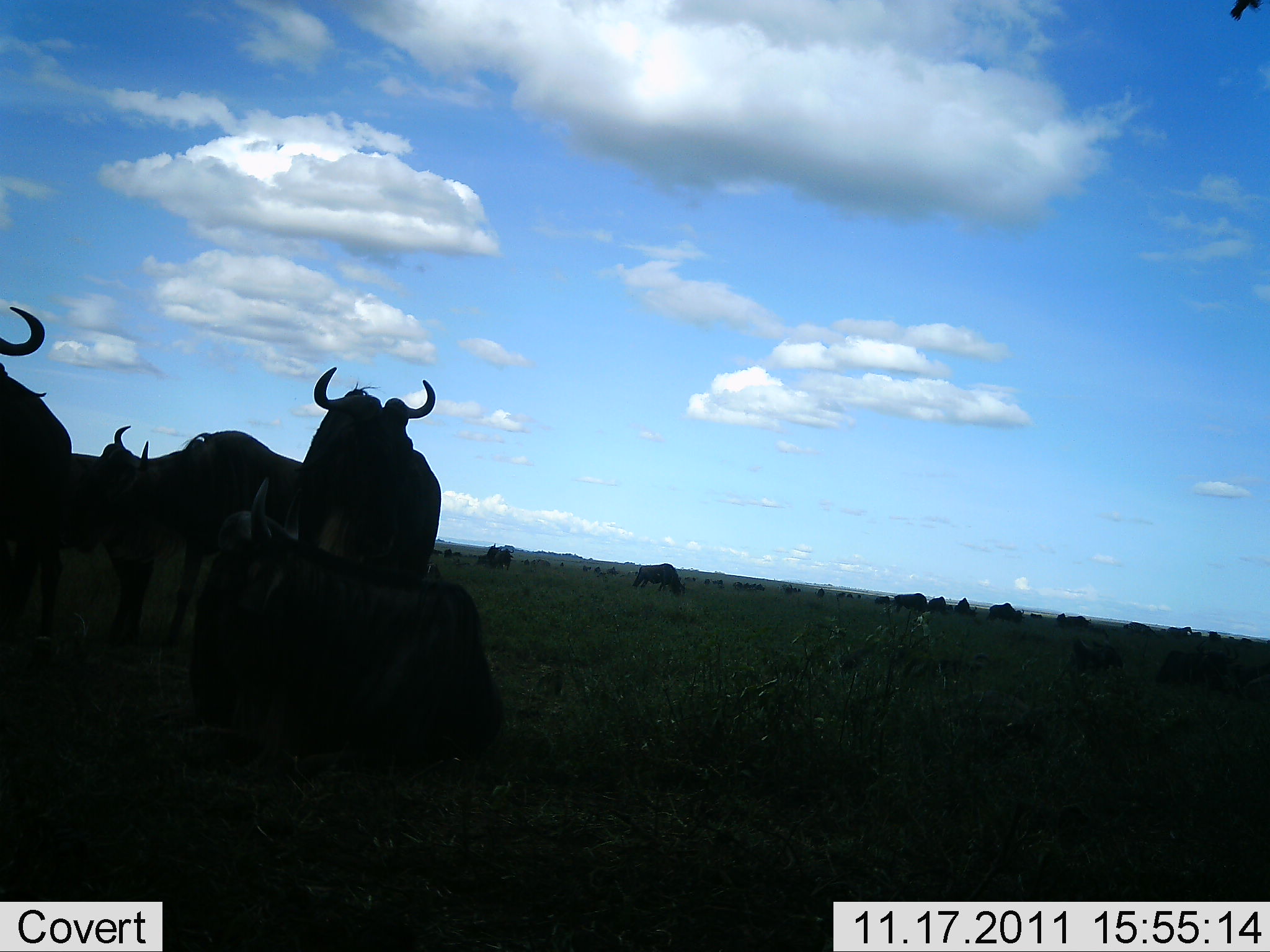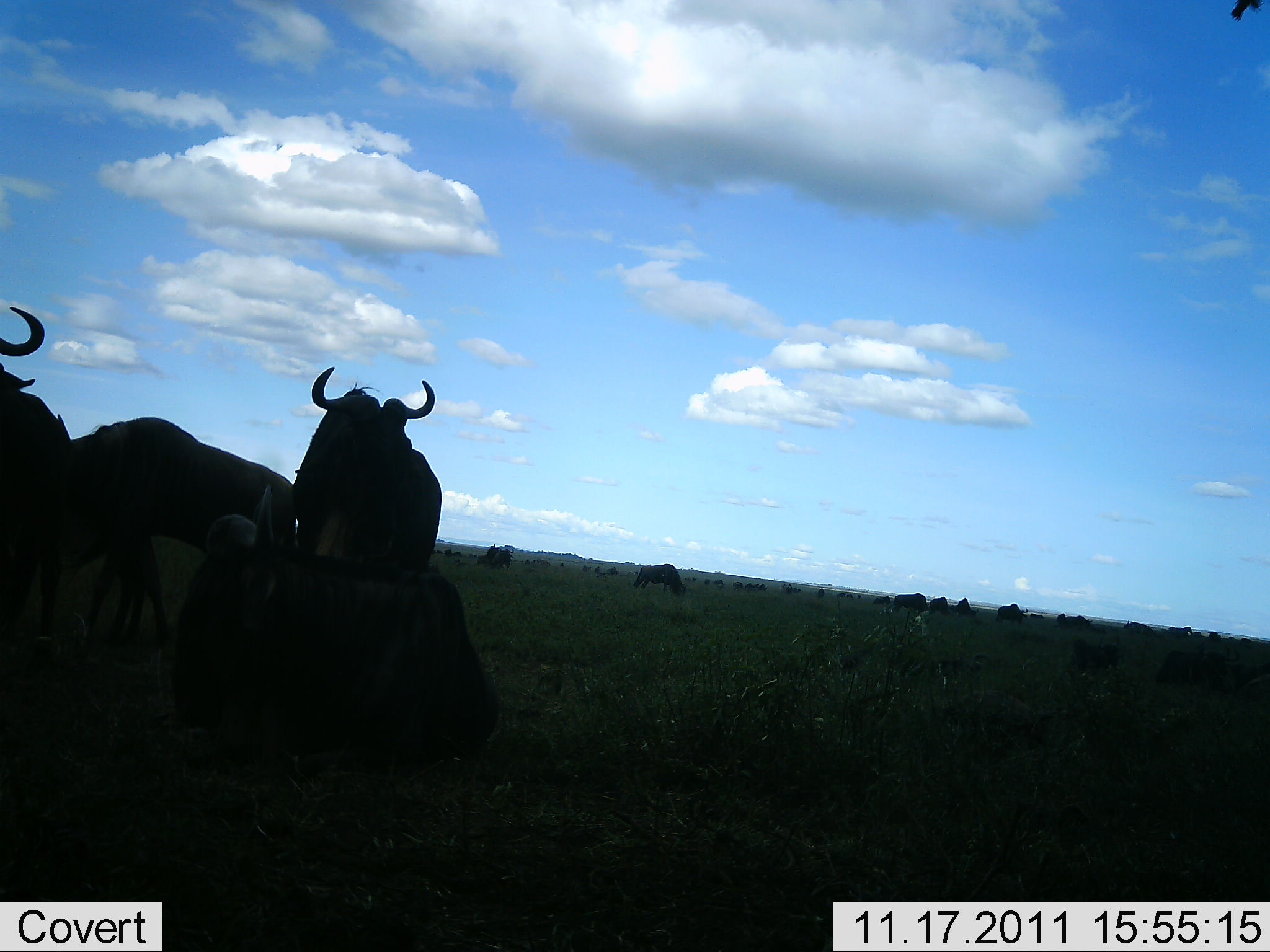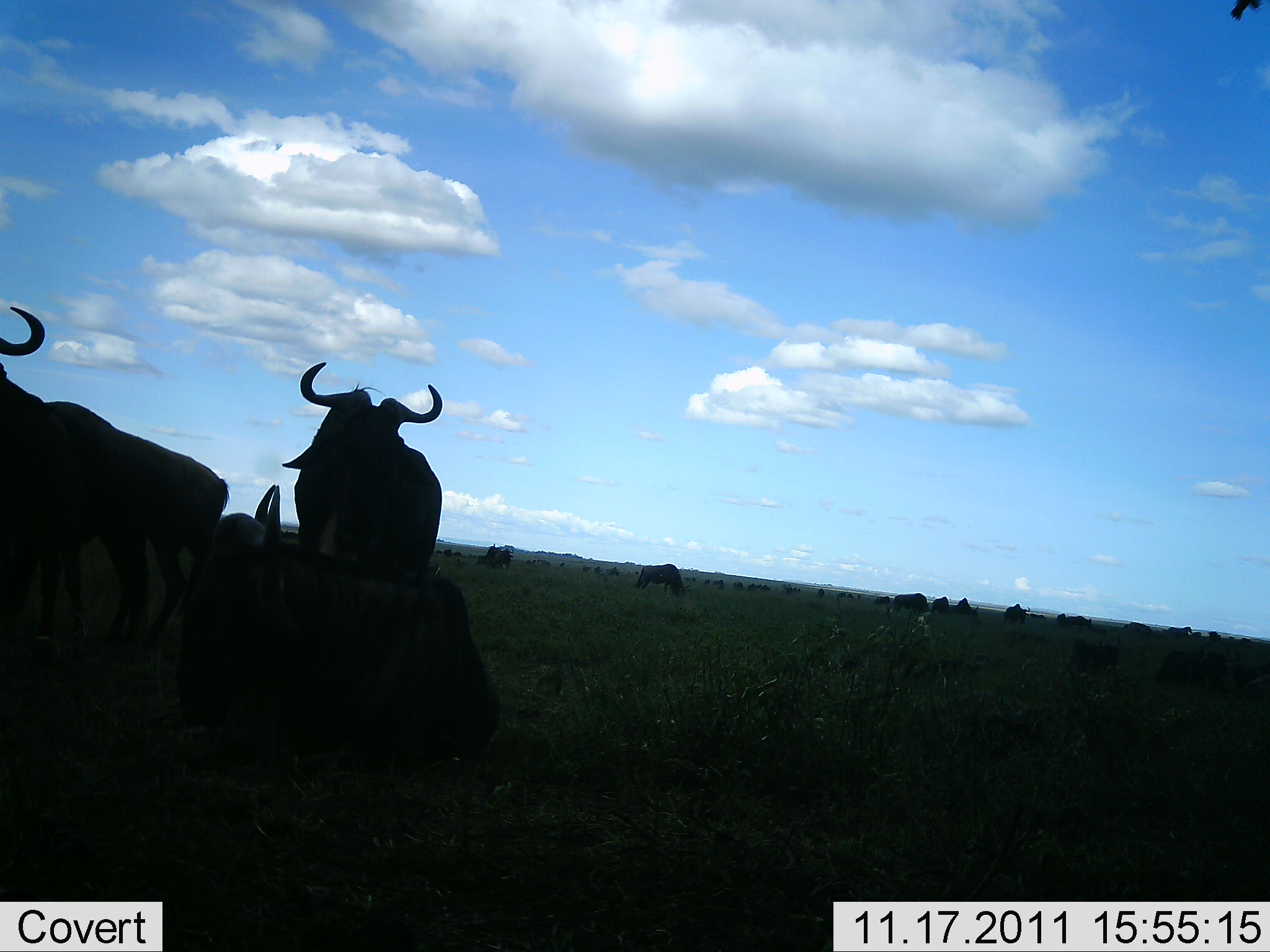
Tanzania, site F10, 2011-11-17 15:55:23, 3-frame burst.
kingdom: Animalia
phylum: Chordata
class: Mammalia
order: Artiodactyla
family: Bovidae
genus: Connochaetes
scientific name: Connochaetes taurinus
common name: blue wildebeest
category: wildebeest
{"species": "wildebeest (blue wildebeest) (Connochaetes taurinus)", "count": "11-50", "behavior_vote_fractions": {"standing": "83%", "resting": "42%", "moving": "42%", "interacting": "8%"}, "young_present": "0%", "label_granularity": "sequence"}